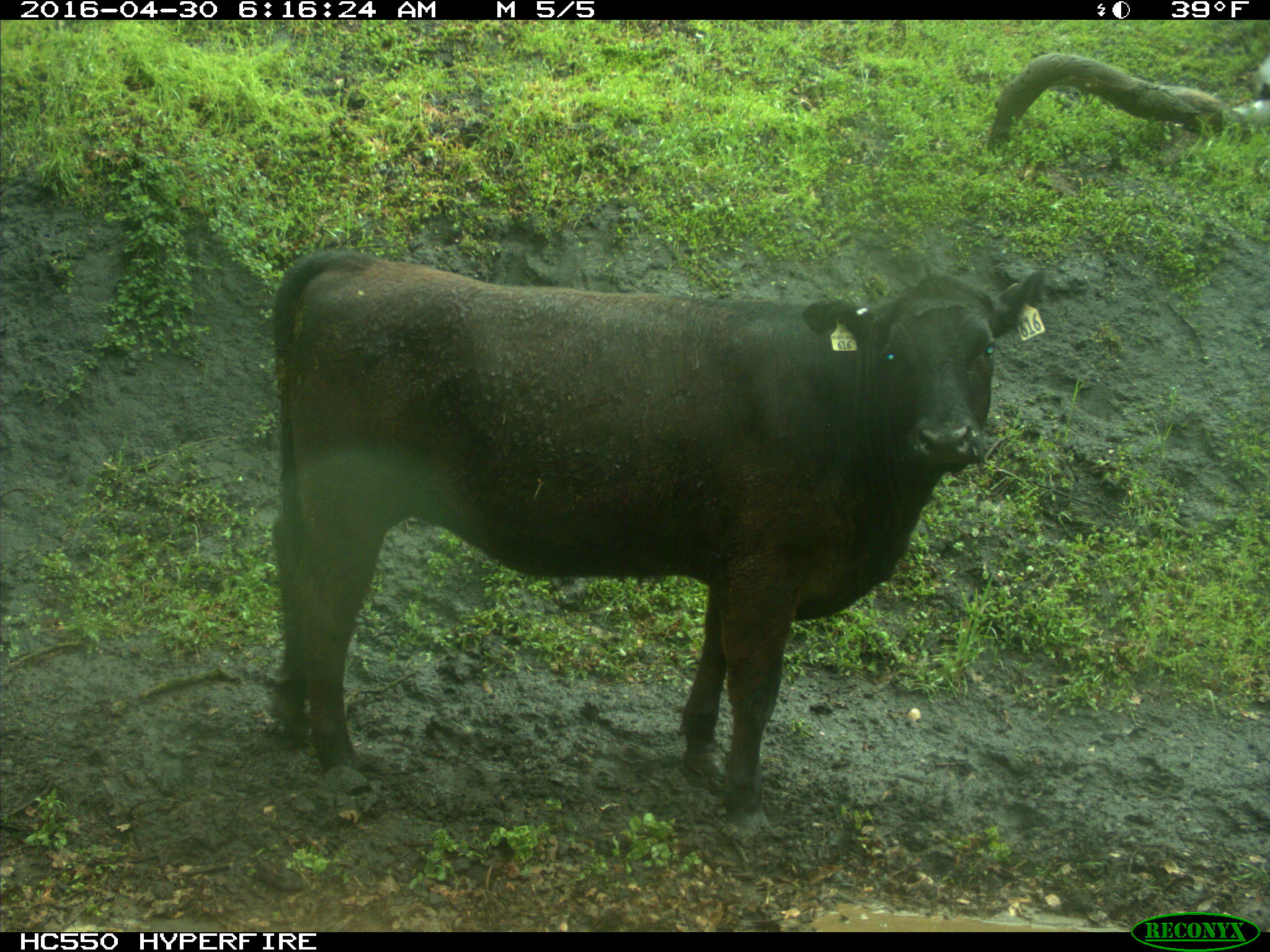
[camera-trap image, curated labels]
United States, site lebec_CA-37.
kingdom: Animalia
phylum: Chordata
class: Mammalia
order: Artiodactyla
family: Bovidae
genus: Bos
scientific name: Bos taurus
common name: domestic cow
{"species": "Bos taurus (domestic cow)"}